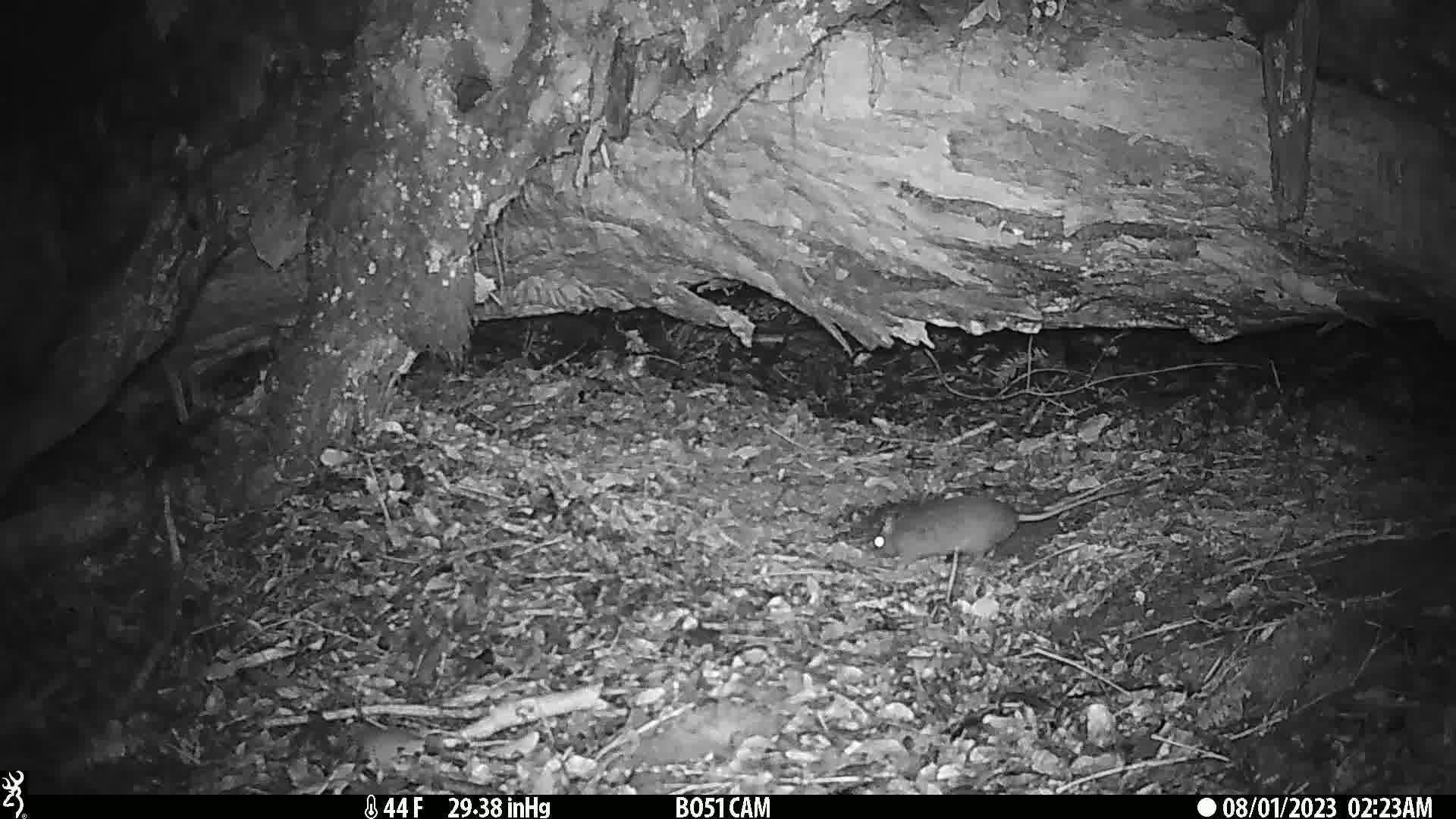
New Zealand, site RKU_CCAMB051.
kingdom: Animalia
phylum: Chordata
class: Mammalia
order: Rodentia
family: Muridae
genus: Rattus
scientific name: Rattus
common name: rat